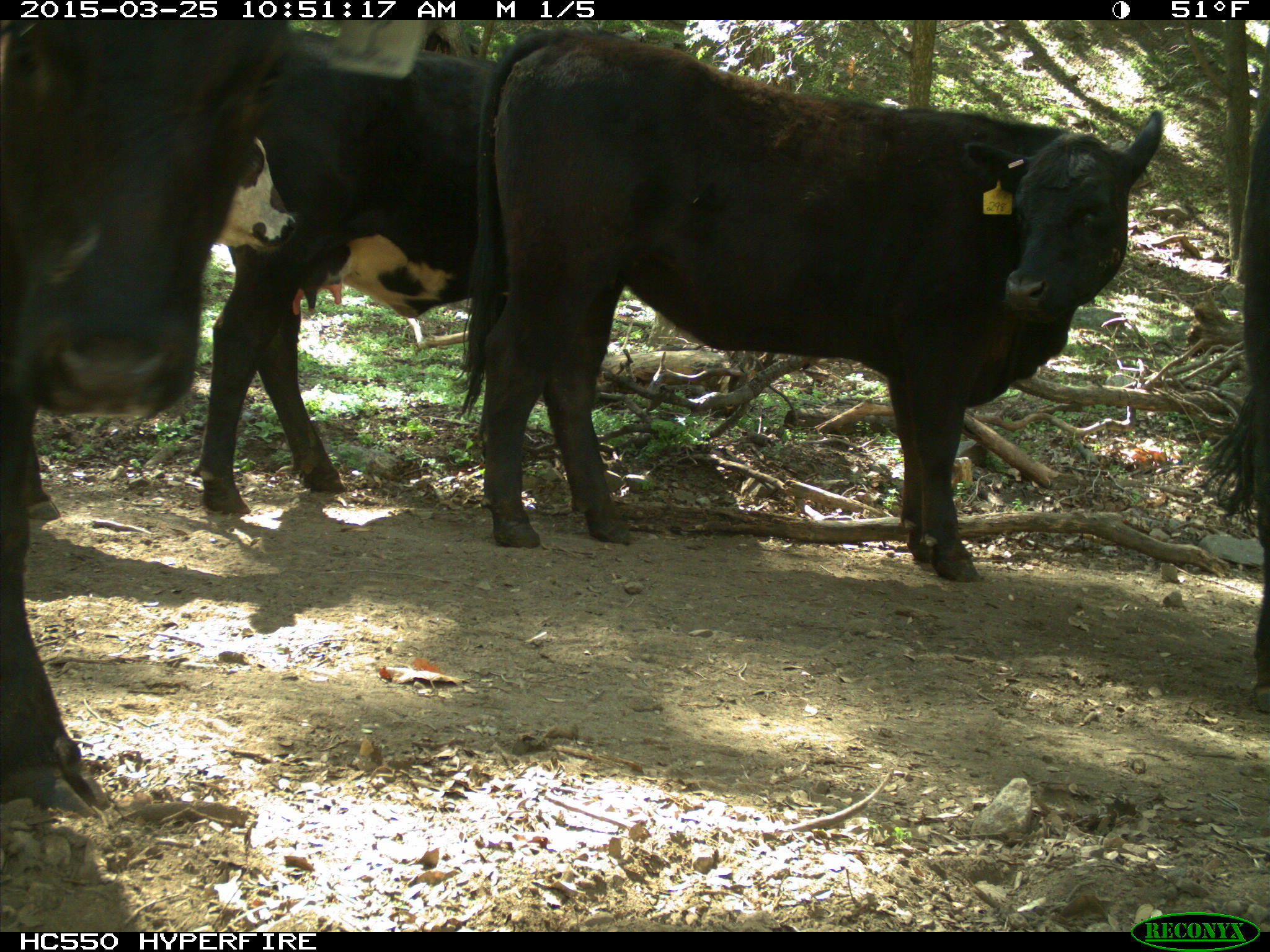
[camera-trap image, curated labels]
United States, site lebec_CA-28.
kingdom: Animalia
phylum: Chordata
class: Mammalia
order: Artiodactyla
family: Bovidae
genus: Bos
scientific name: Bos taurus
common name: domestic cow